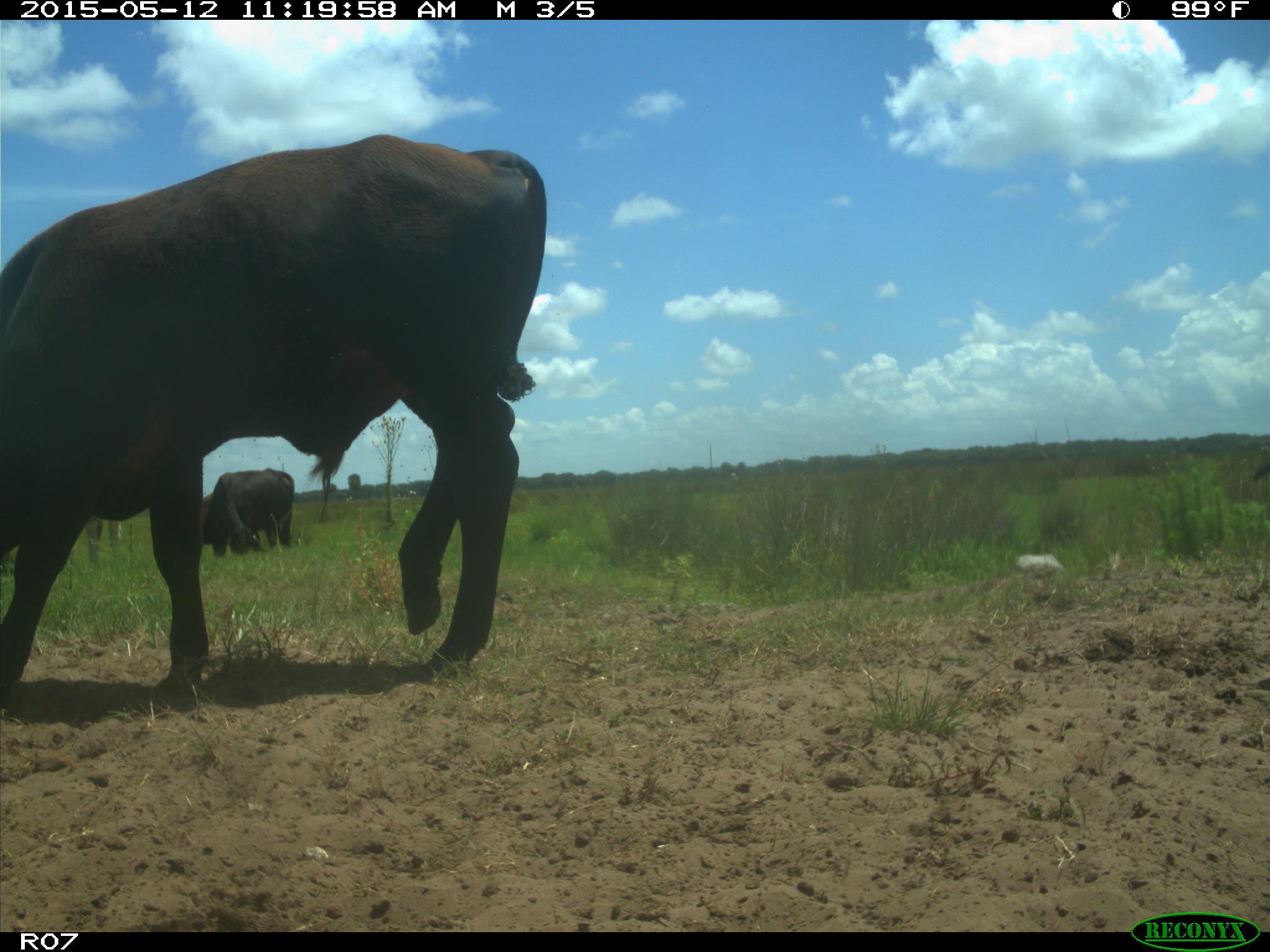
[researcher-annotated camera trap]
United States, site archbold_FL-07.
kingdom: Animalia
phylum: Chordata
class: Mammalia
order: Artiodactyla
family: Bovidae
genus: Bos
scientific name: Bos taurus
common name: domestic cow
Bos taurus (domestic cow).